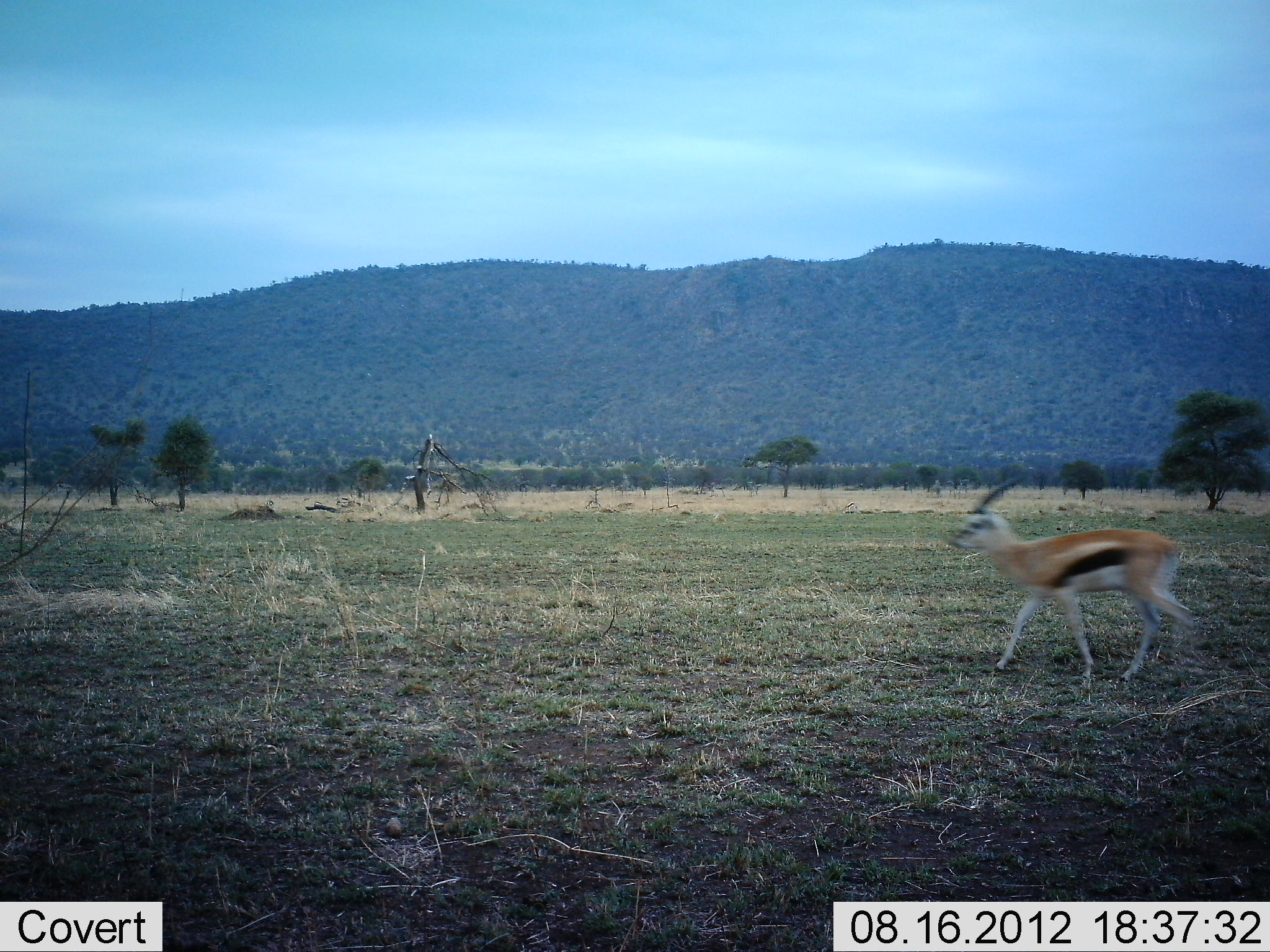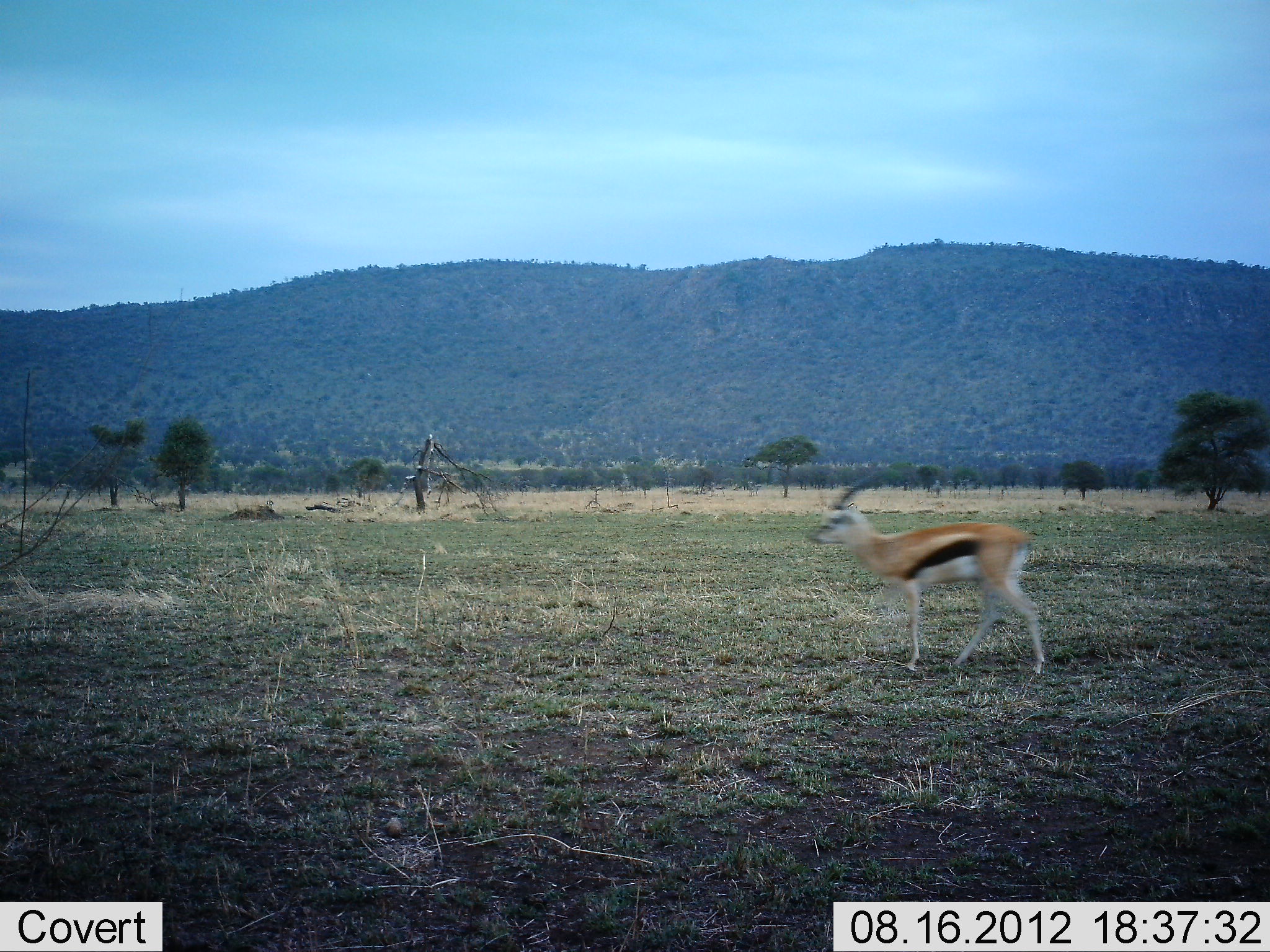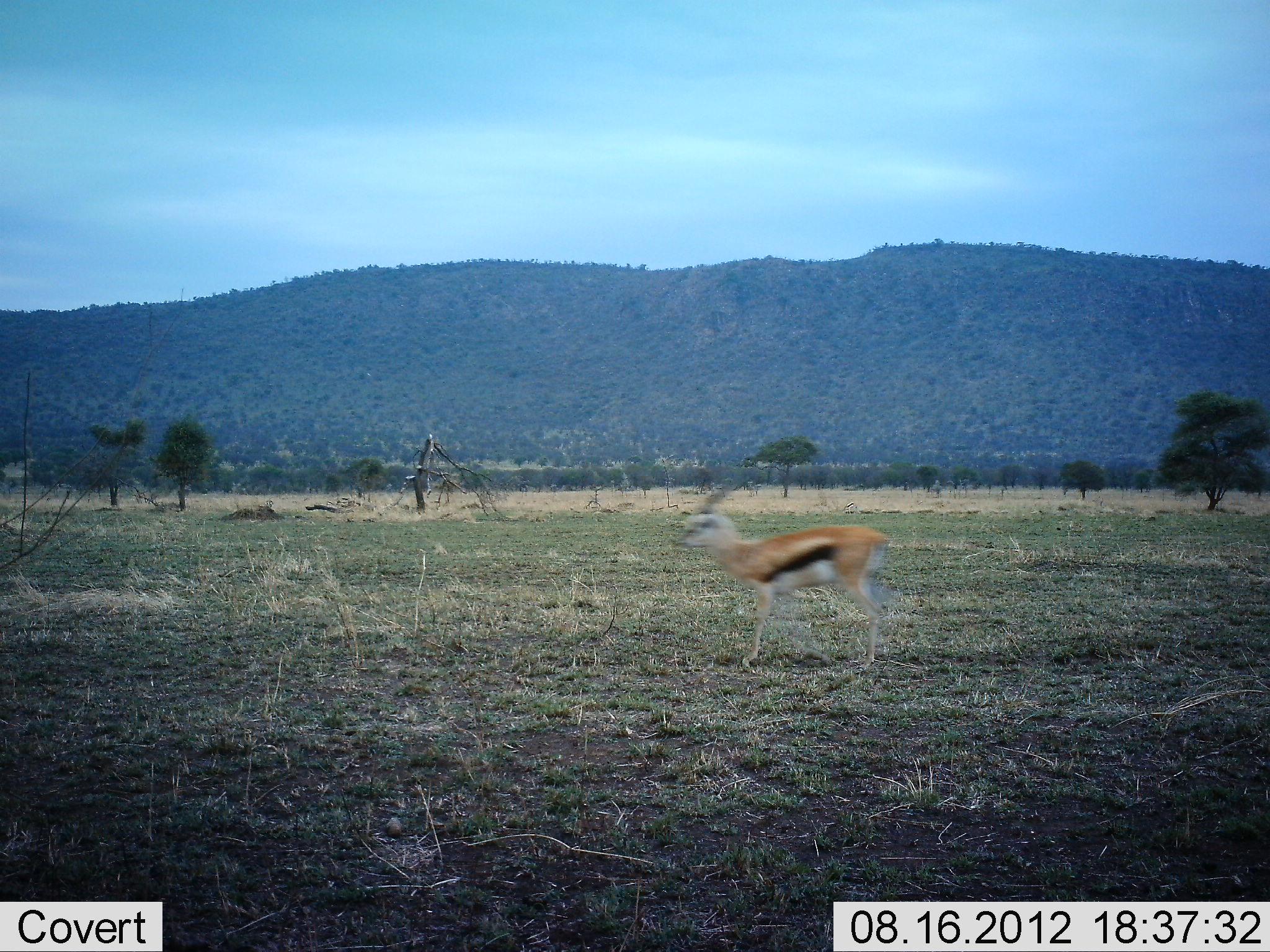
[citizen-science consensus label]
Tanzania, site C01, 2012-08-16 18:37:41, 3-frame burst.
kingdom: Animalia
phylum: Chordata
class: Mammalia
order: Artiodactyla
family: Bovidae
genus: Eudorcas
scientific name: Eudorcas thomsonii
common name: thomson's gazelle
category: gazellethomsons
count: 1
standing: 0%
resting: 0%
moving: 100%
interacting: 0%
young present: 0%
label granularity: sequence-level